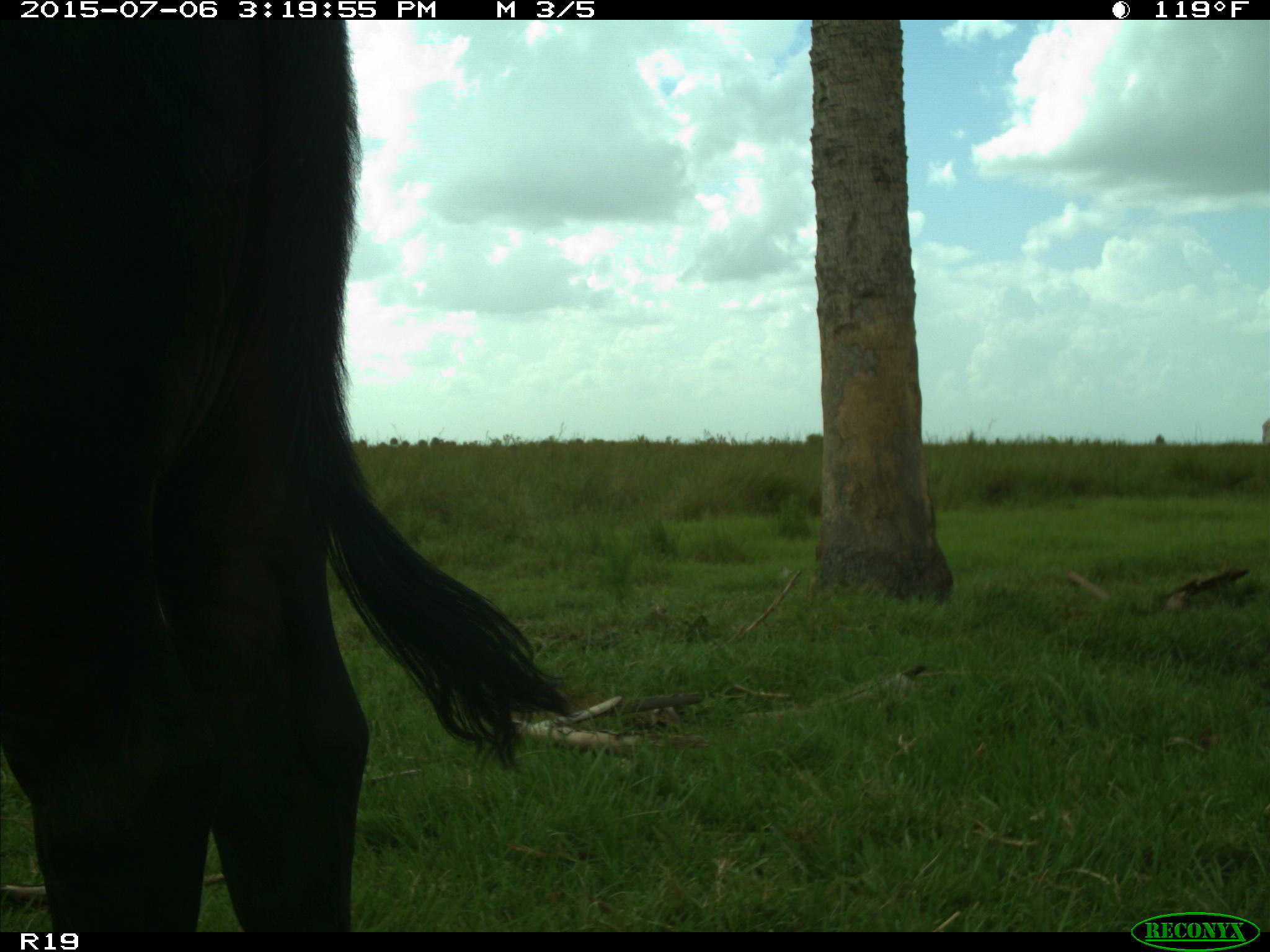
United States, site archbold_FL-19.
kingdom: Animalia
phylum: Chordata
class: Mammalia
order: Artiodactyla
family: Bovidae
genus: Bos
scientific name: Bos taurus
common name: domestic cow